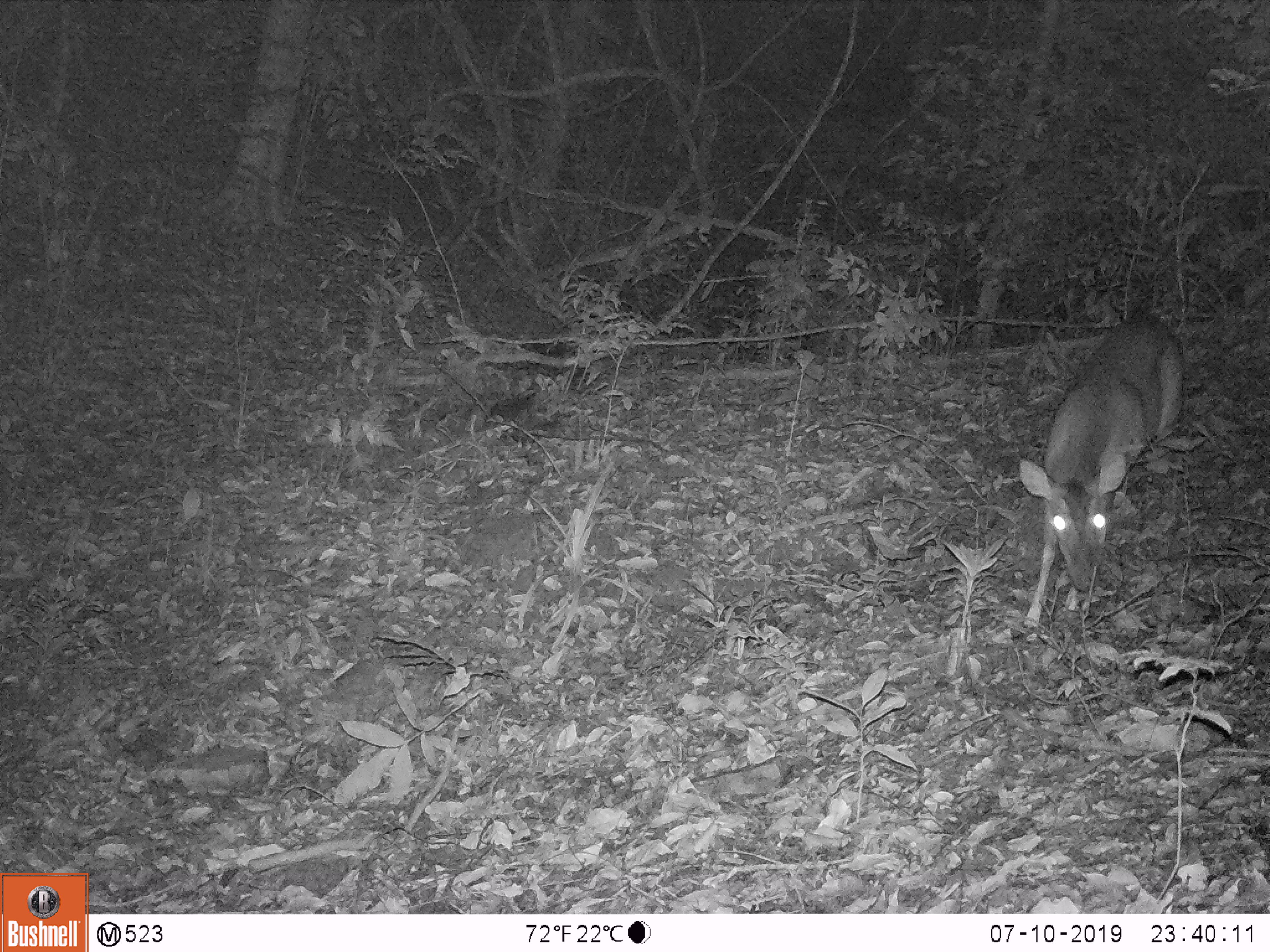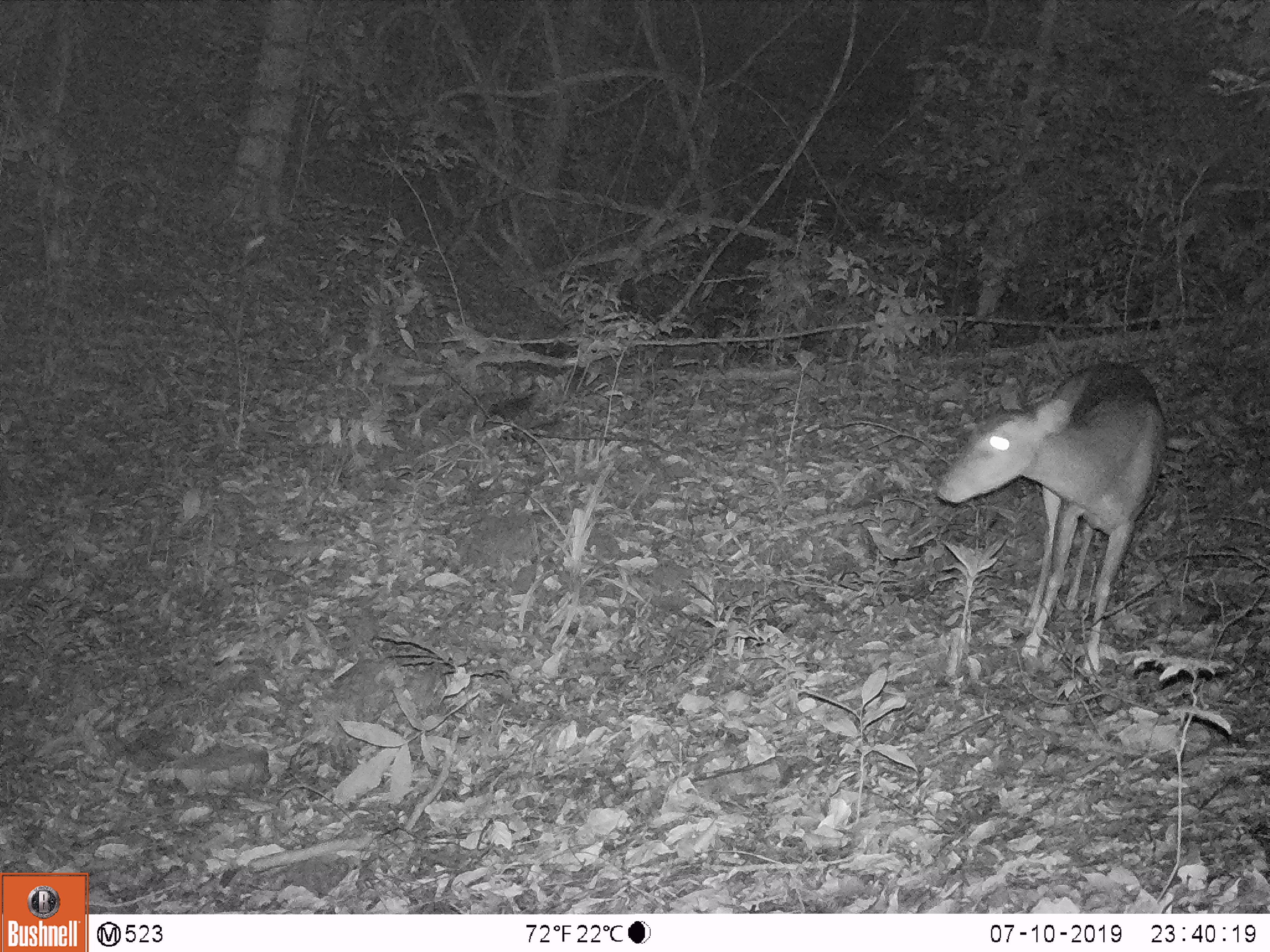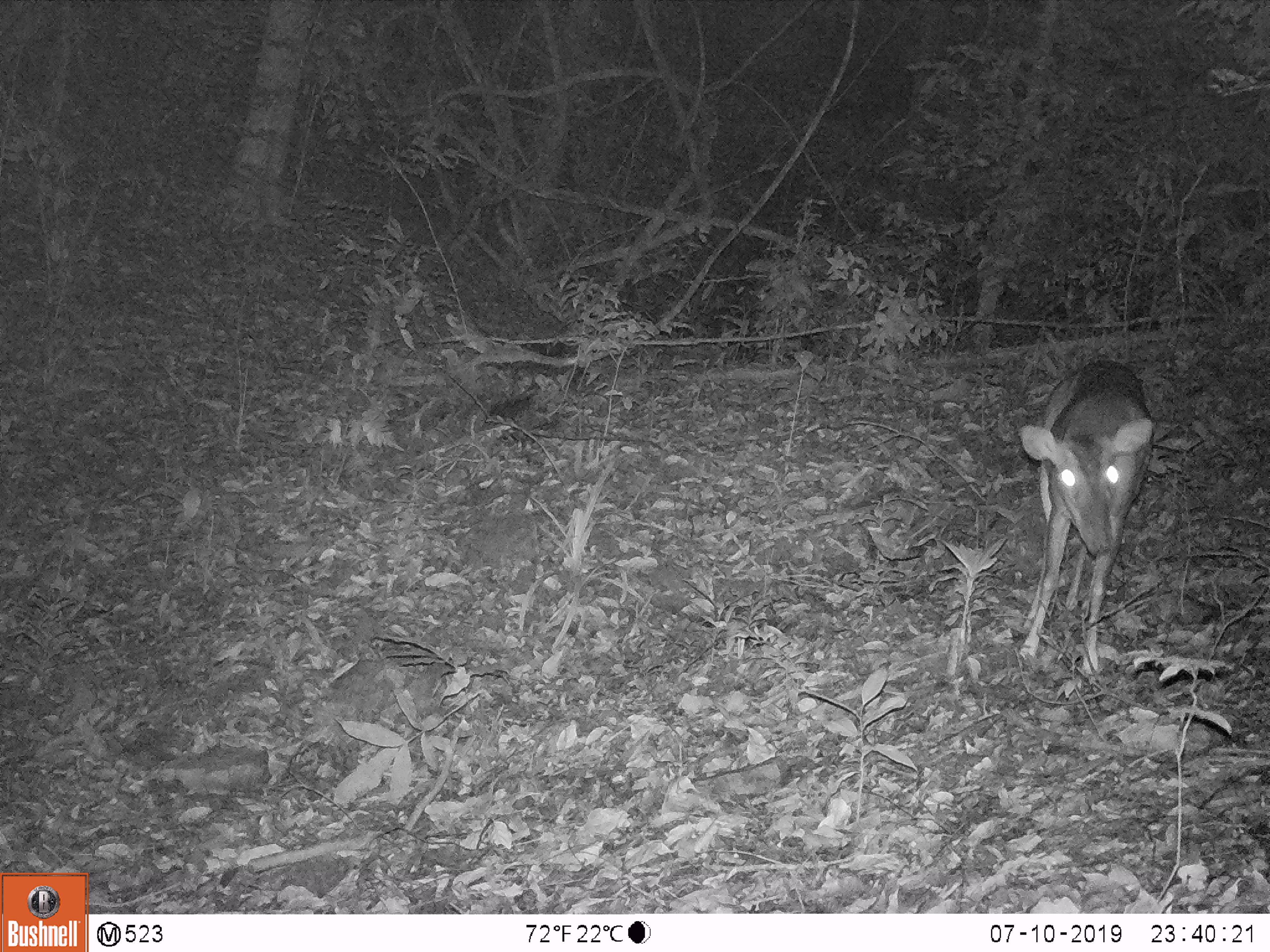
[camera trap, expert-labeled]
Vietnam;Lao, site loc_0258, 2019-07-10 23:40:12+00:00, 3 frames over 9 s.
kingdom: Animalia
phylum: Chordata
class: Mammalia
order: Artiodactyla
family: Cervidae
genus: Muntiacus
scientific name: Muntiacus vuquangensis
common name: large-antlered muntjac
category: large antlered muntjac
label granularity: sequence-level